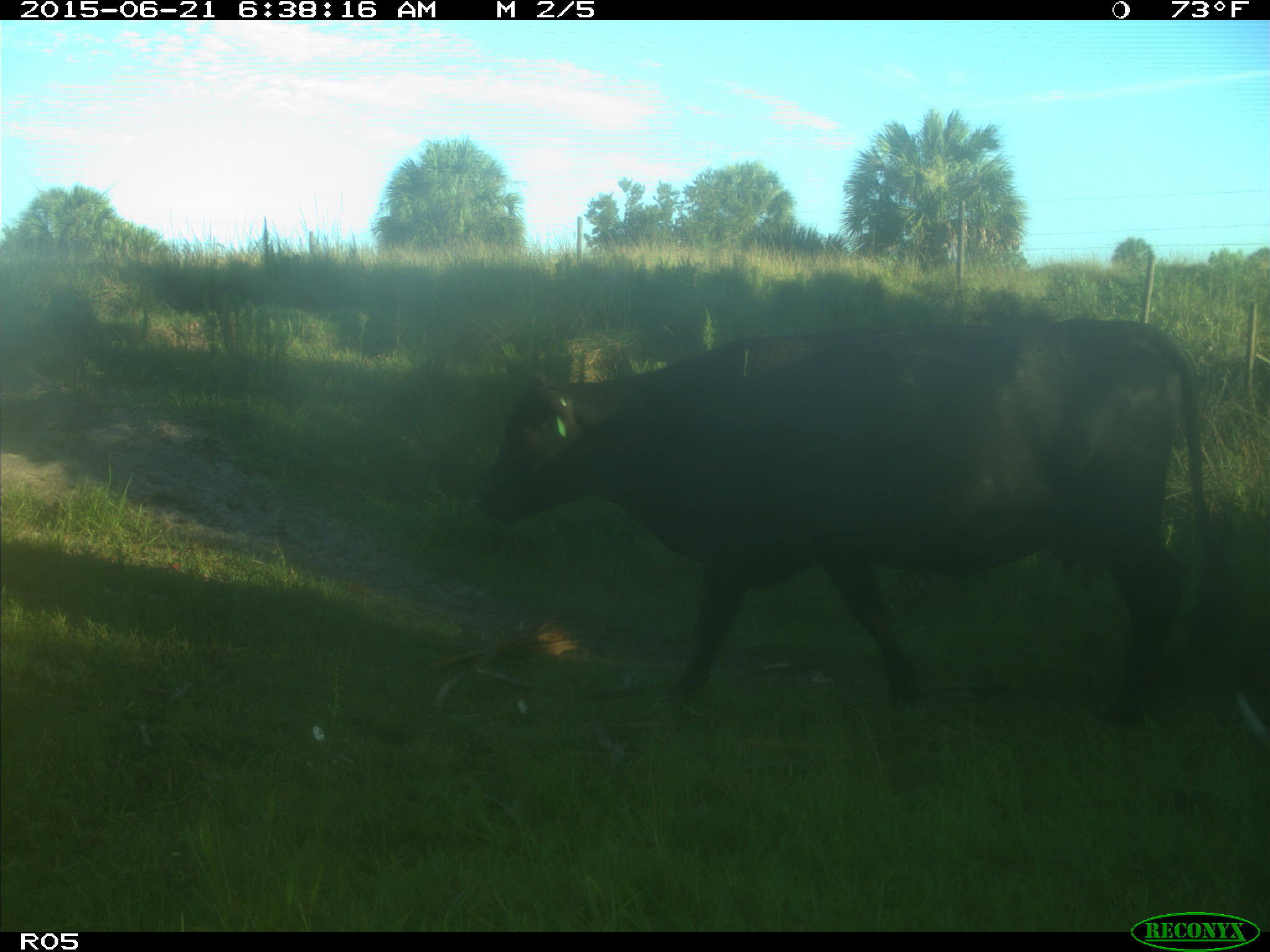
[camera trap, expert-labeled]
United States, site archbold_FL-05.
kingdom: Animalia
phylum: Chordata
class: Mammalia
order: Artiodactyla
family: Bovidae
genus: Bos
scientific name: Bos taurus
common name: domestic cow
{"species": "Bos taurus (domestic cow)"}